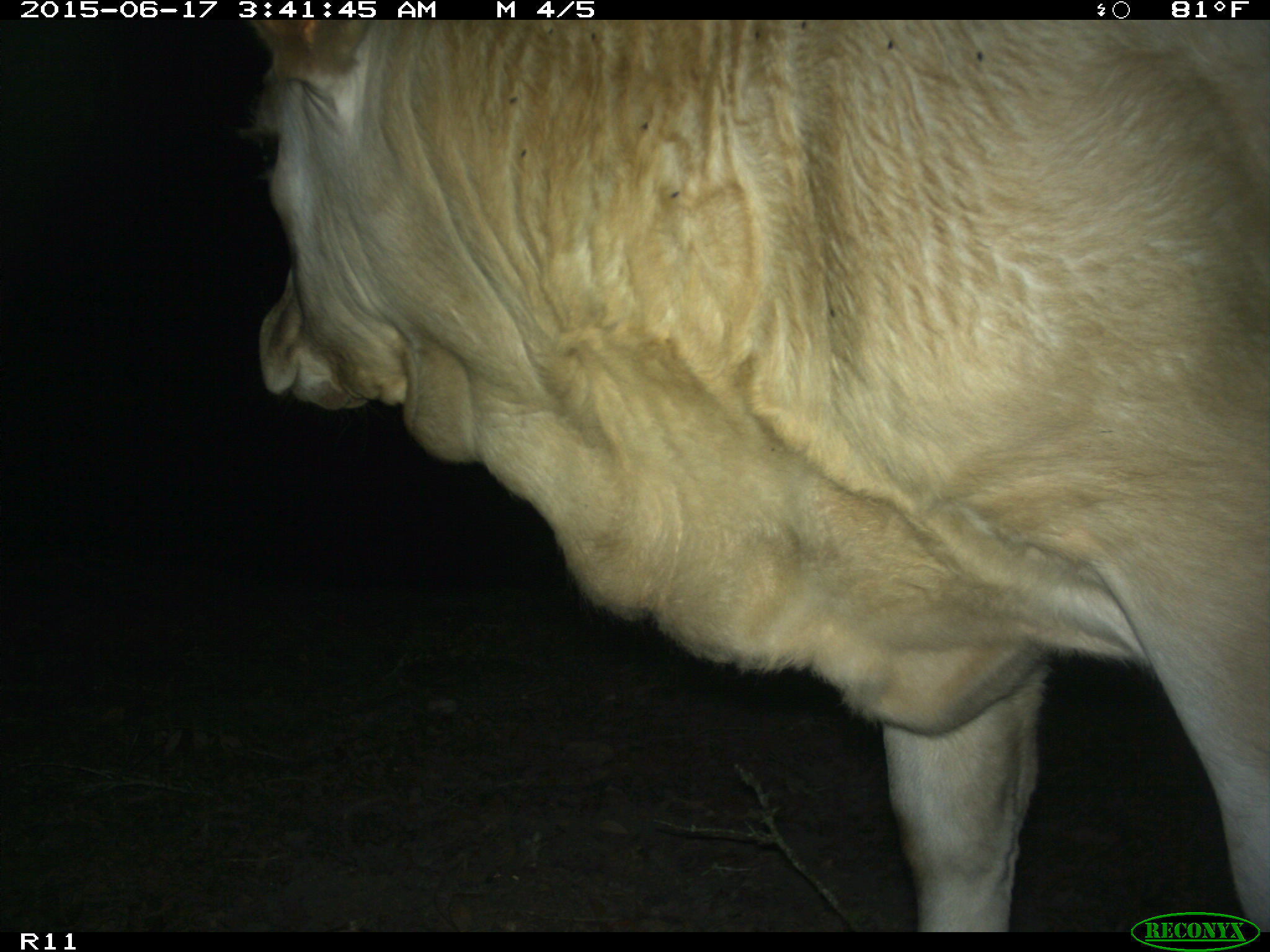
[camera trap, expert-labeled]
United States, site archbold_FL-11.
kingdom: Animalia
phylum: Chordata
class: Mammalia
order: Artiodactyla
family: Bovidae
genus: Bos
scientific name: Bos taurus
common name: domestic cow